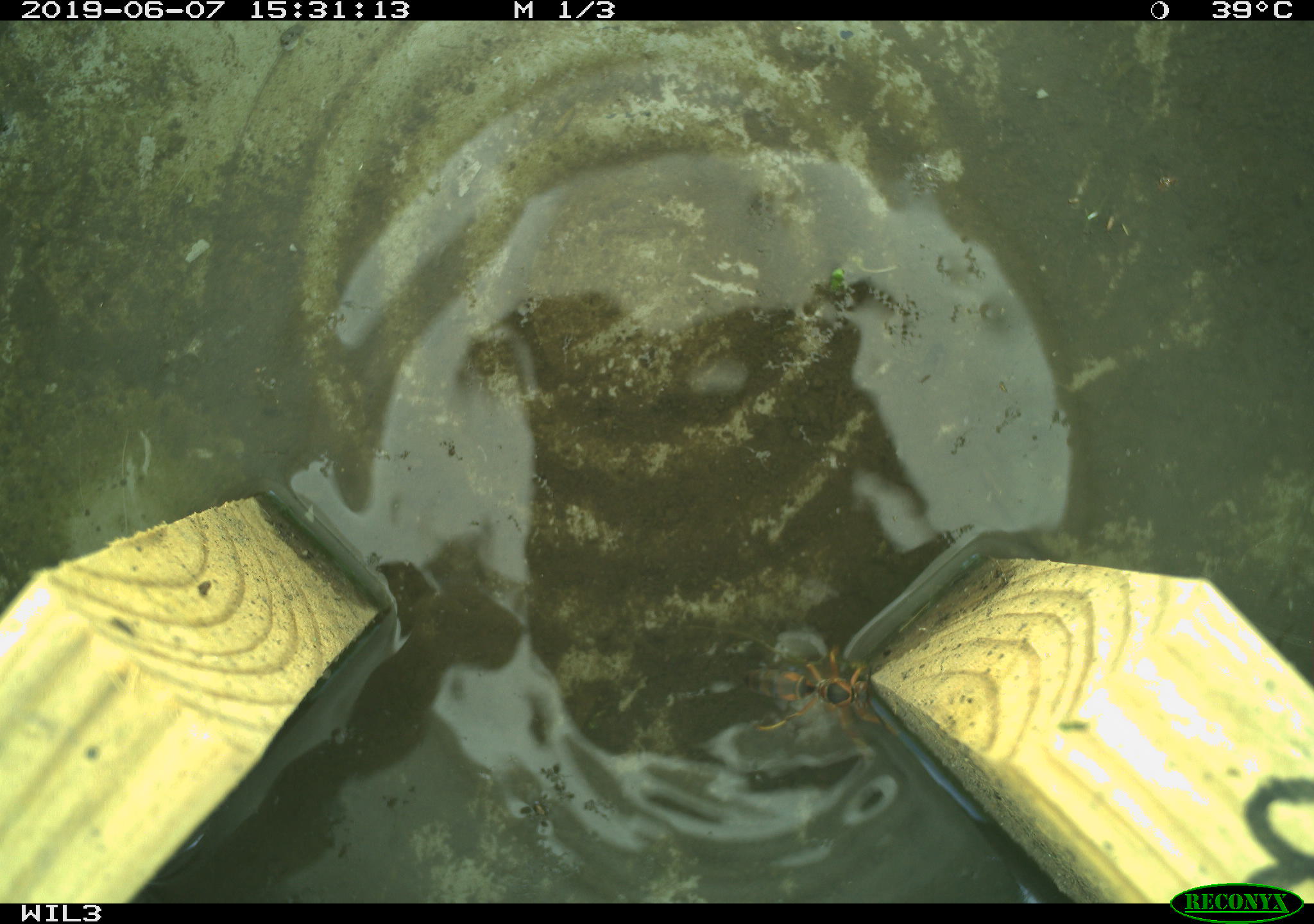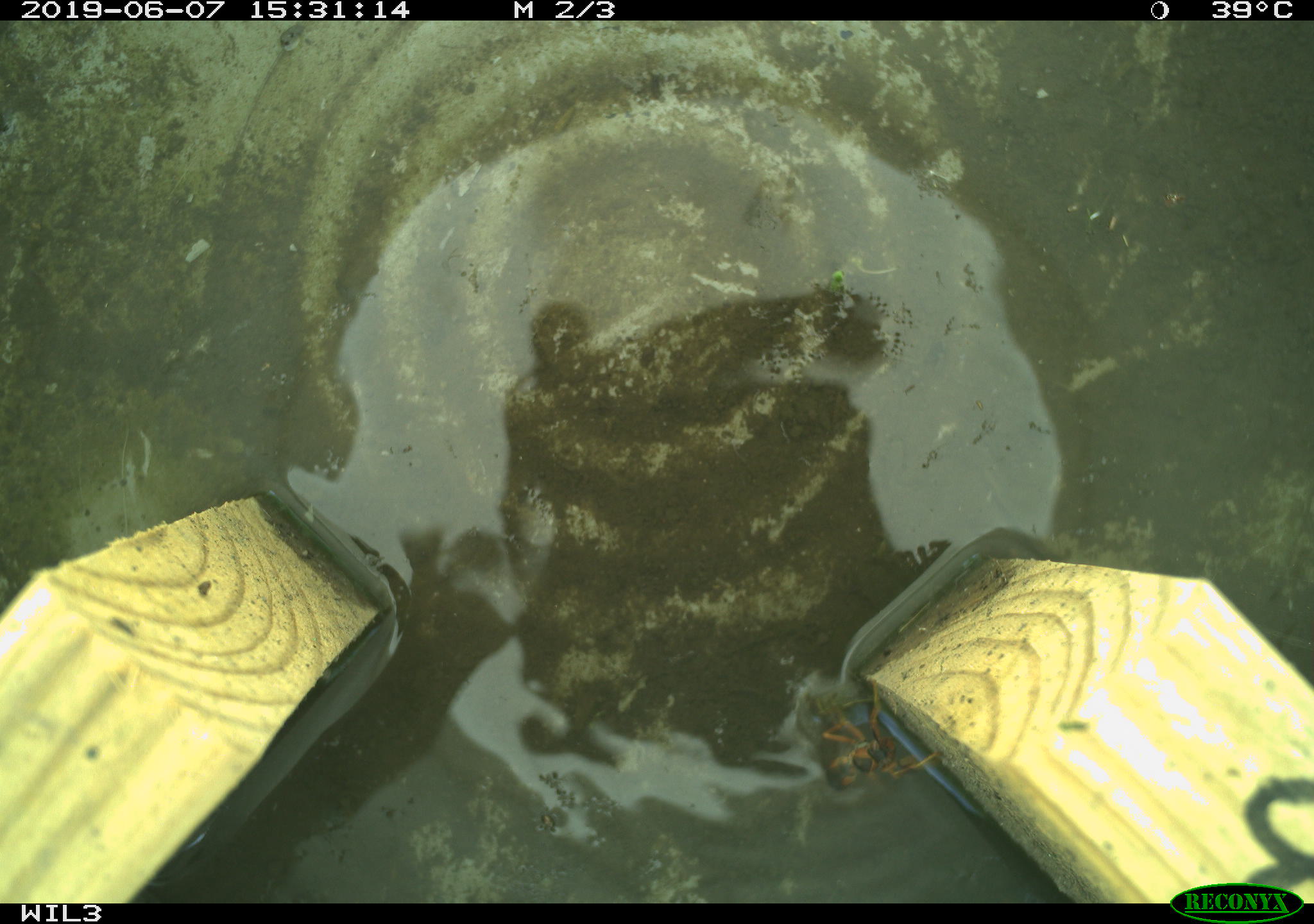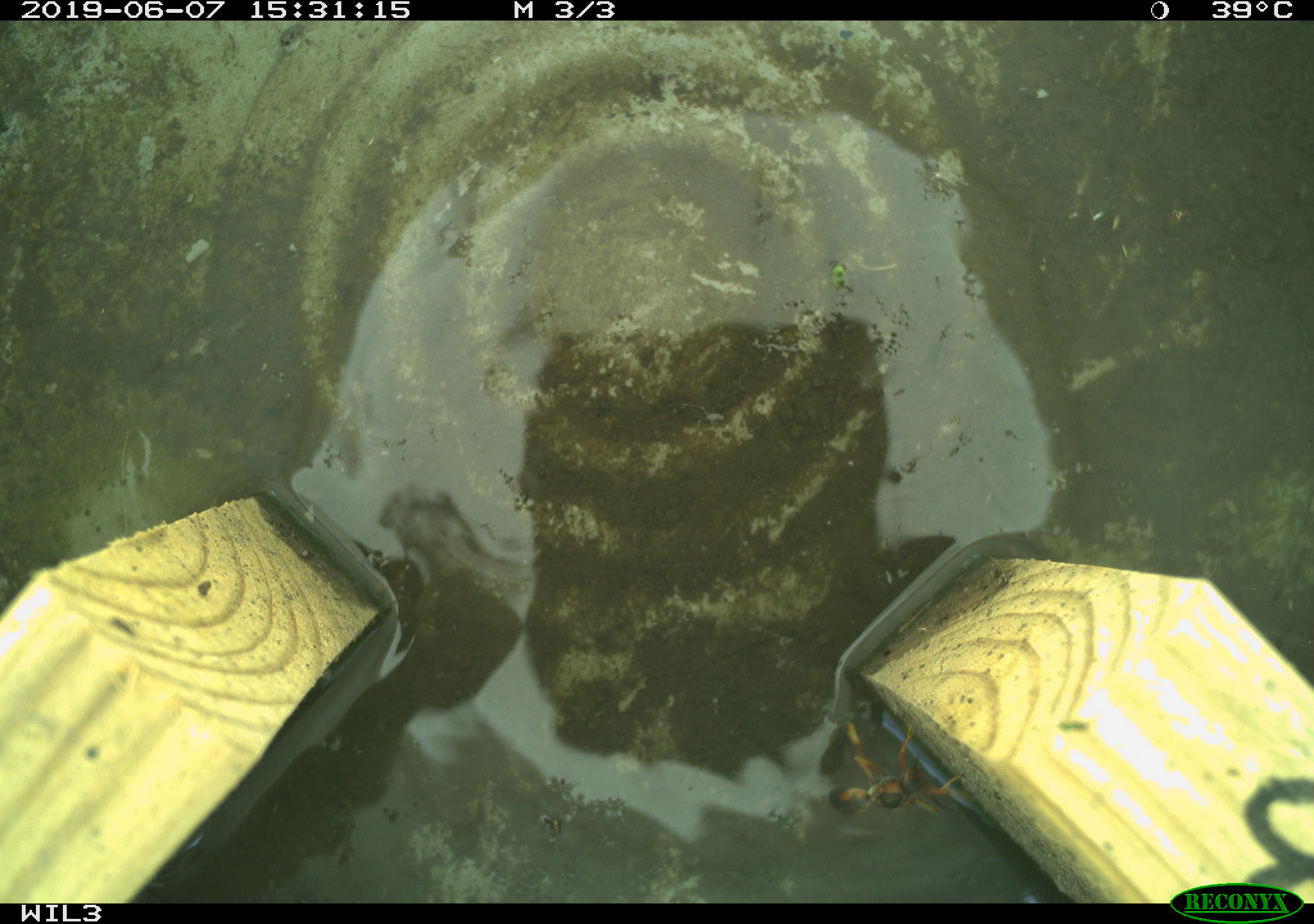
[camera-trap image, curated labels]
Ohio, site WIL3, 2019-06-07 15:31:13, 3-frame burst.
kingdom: Animalia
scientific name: Animalia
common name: animal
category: invertebrate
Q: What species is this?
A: Invertebrate (animal) (Animalia).